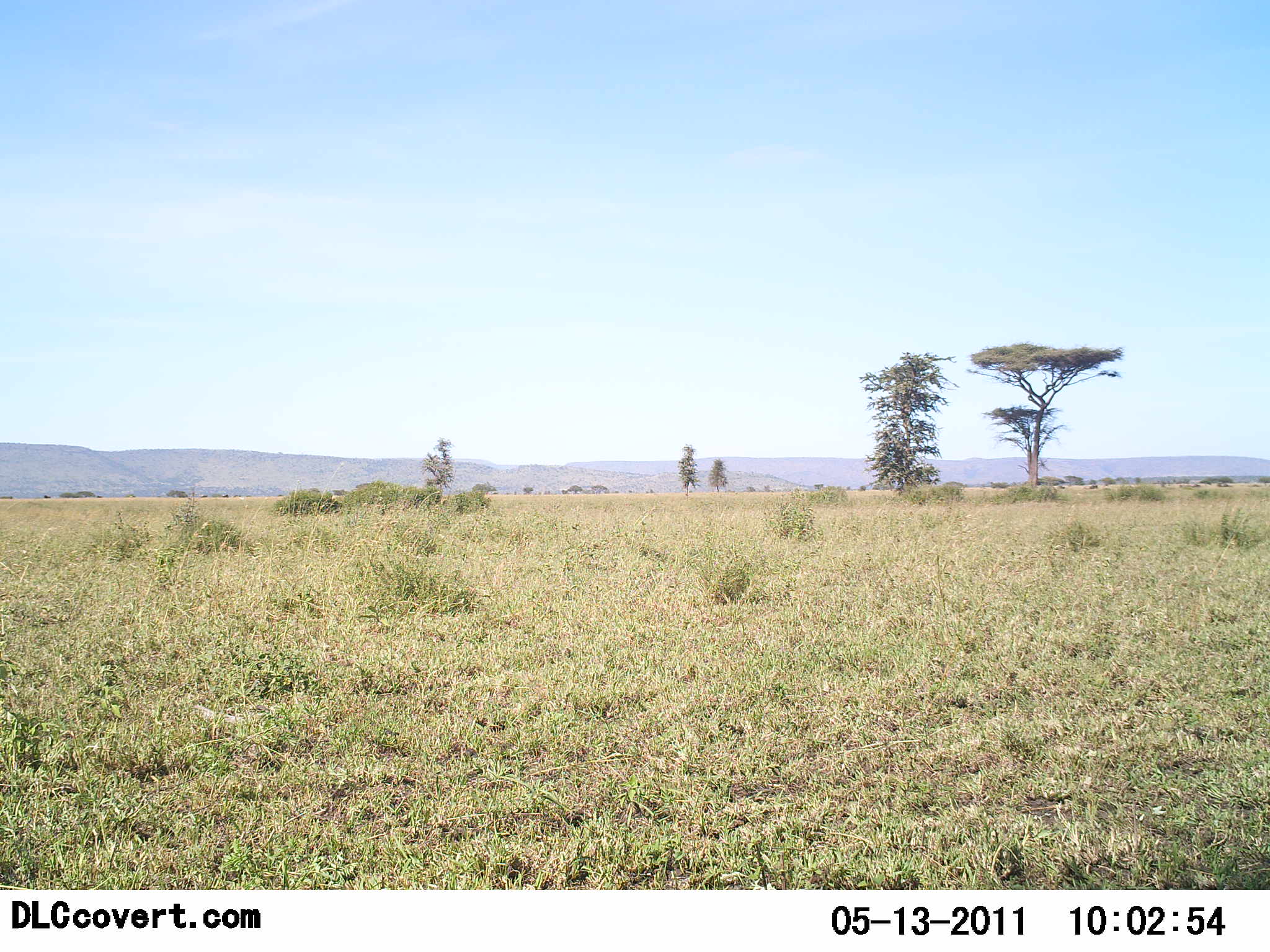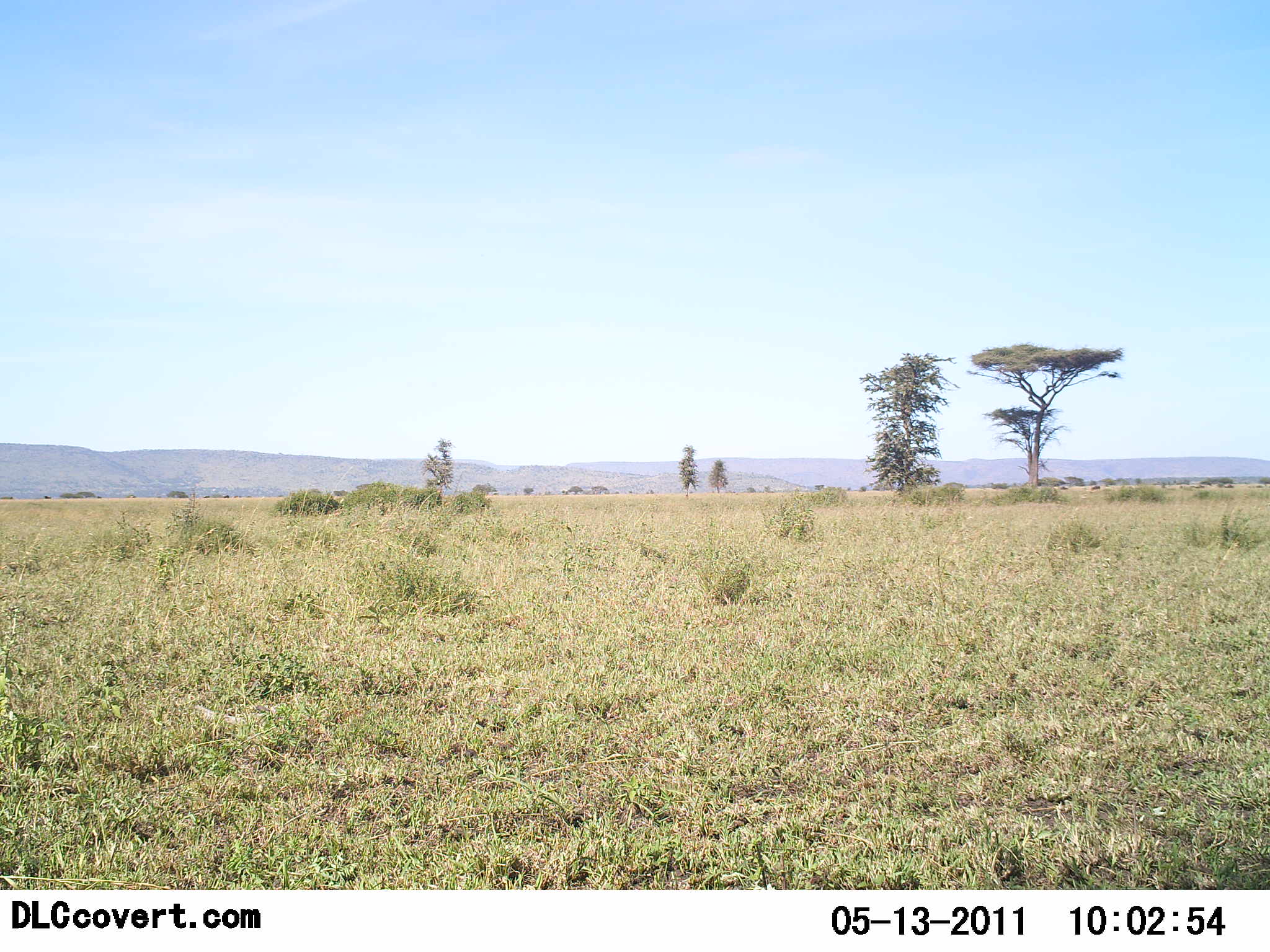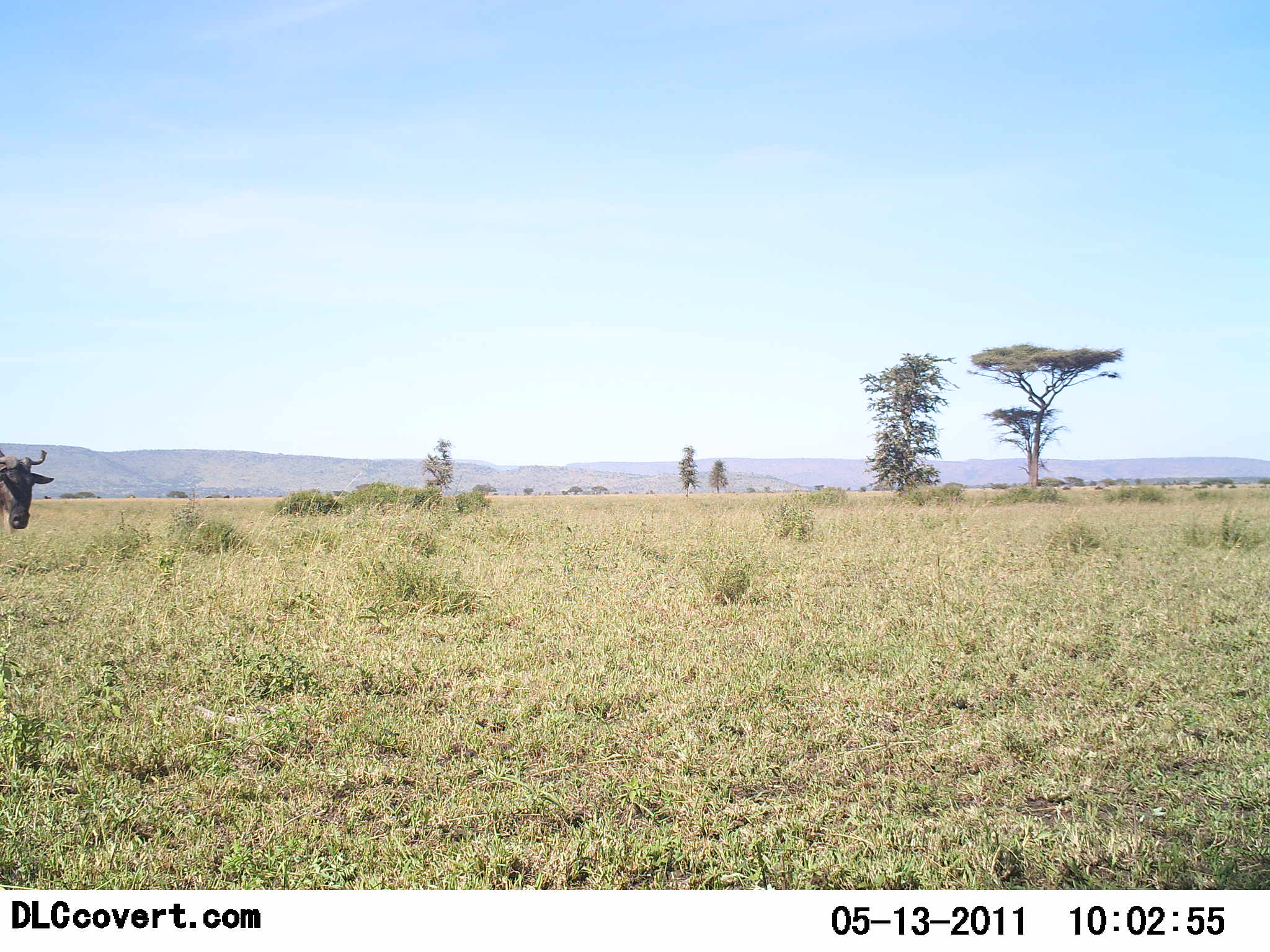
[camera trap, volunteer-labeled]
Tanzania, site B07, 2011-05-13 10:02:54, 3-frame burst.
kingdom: Animalia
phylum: Chordata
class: Mammalia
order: Artiodactyla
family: Bovidae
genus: Connochaetes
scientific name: Connochaetes taurinus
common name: blue wildebeest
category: wildebeest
Wildebeest (blue wildebeest) (Connochaetes taurinus), count 1. Behavior (volunteer vote fractions): standing 0%, resting 0%, moving 100%, interacting 0%. Young present (vote fraction): 0%. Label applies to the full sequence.